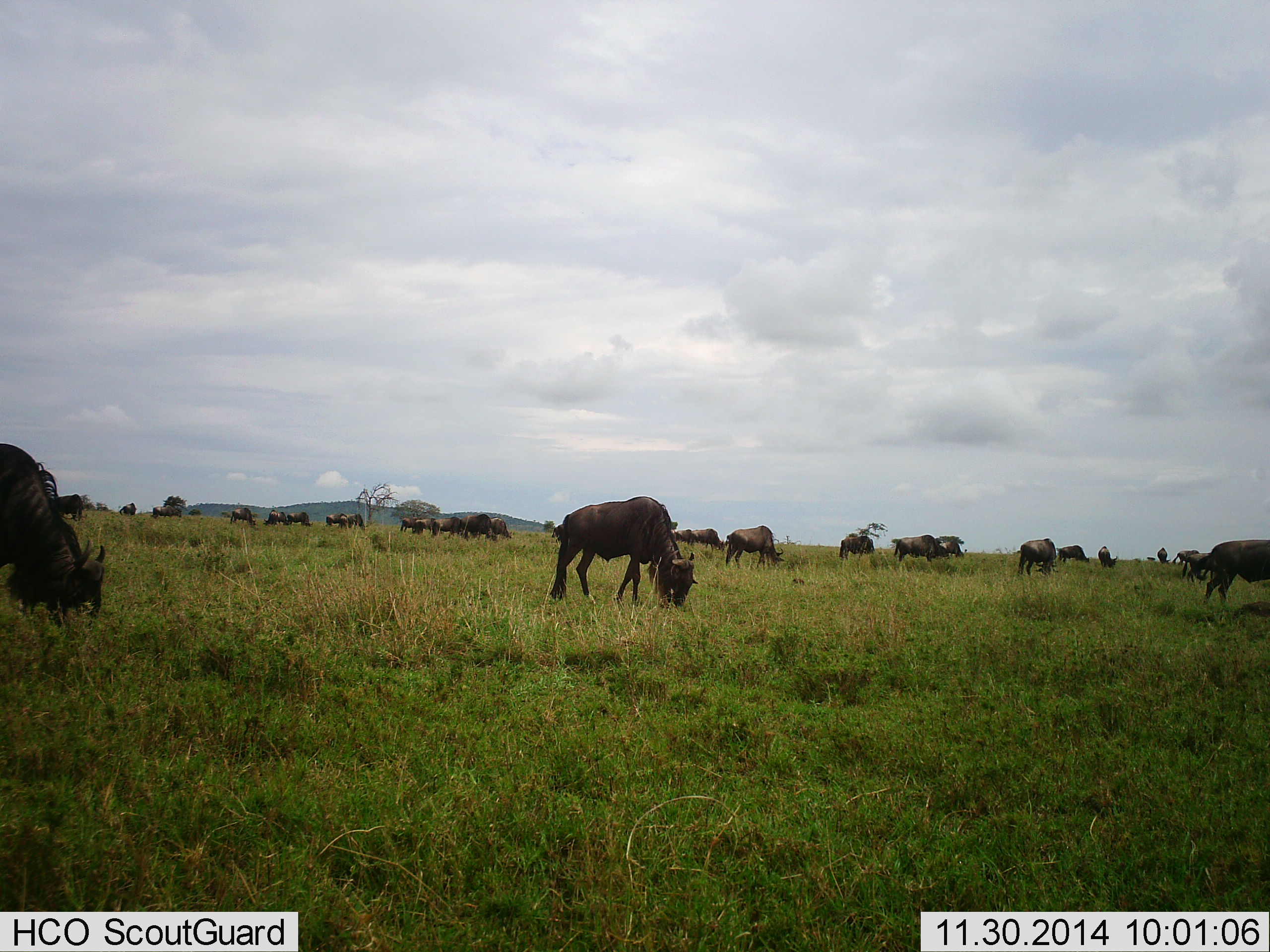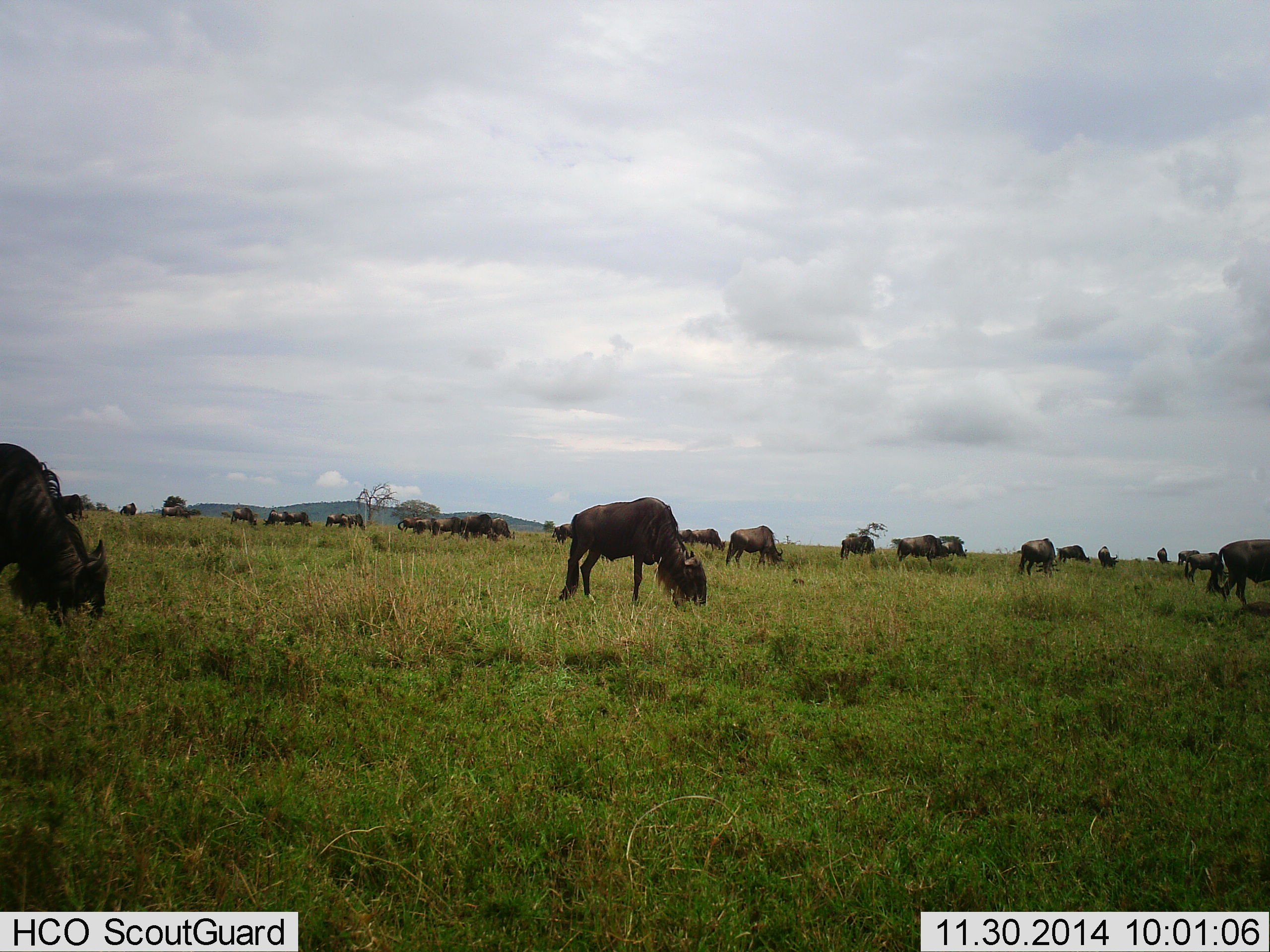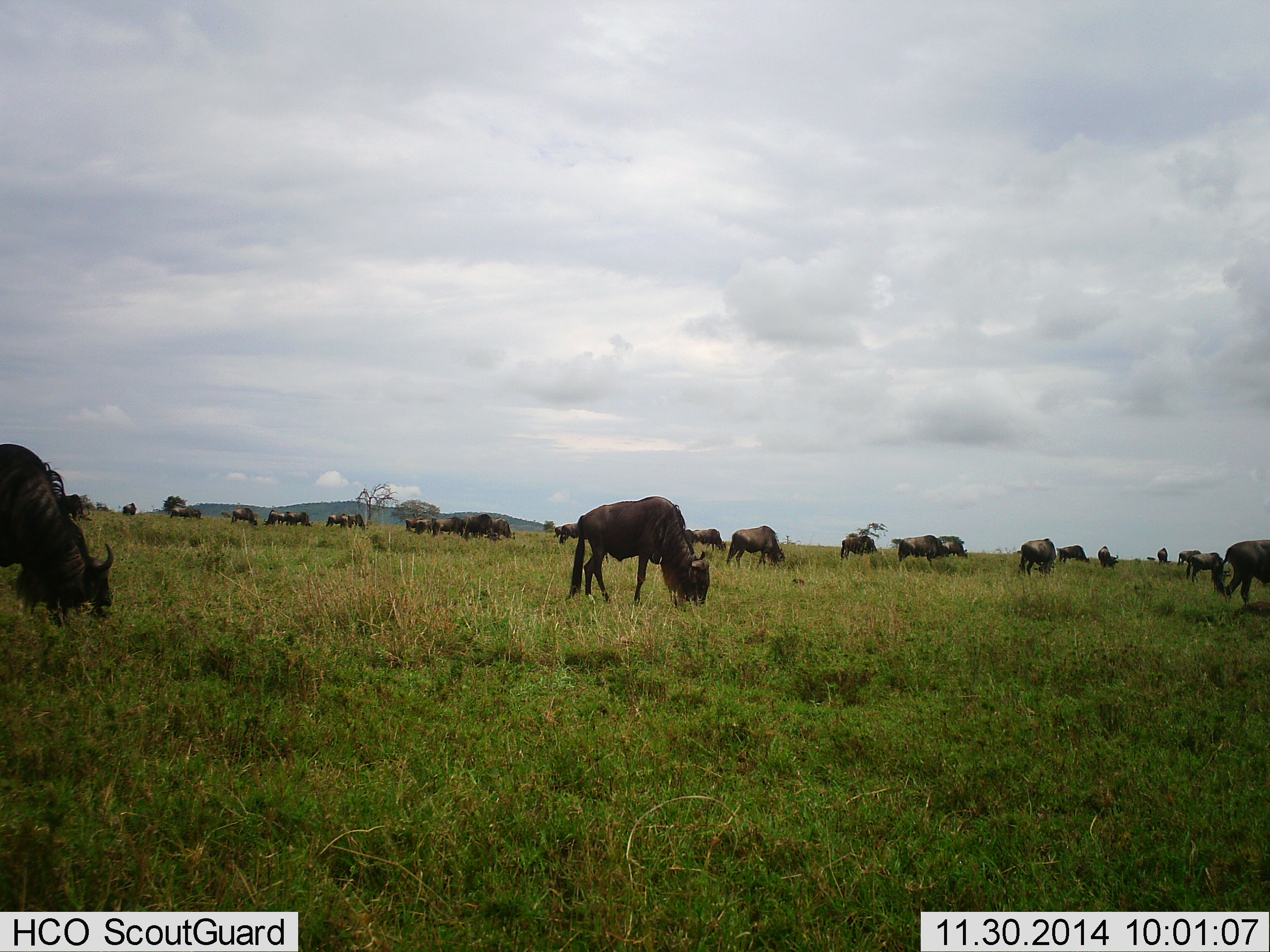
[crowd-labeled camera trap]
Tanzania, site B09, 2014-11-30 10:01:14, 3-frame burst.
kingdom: Animalia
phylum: Chordata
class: Mammalia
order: Artiodactyla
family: Bovidae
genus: Connochaetes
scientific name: Connochaetes taurinus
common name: blue wildebeest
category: wildebeest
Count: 11-50.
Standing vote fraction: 40%.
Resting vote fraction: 0%.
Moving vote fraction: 30%.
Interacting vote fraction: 0%.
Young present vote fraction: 0%.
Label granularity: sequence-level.